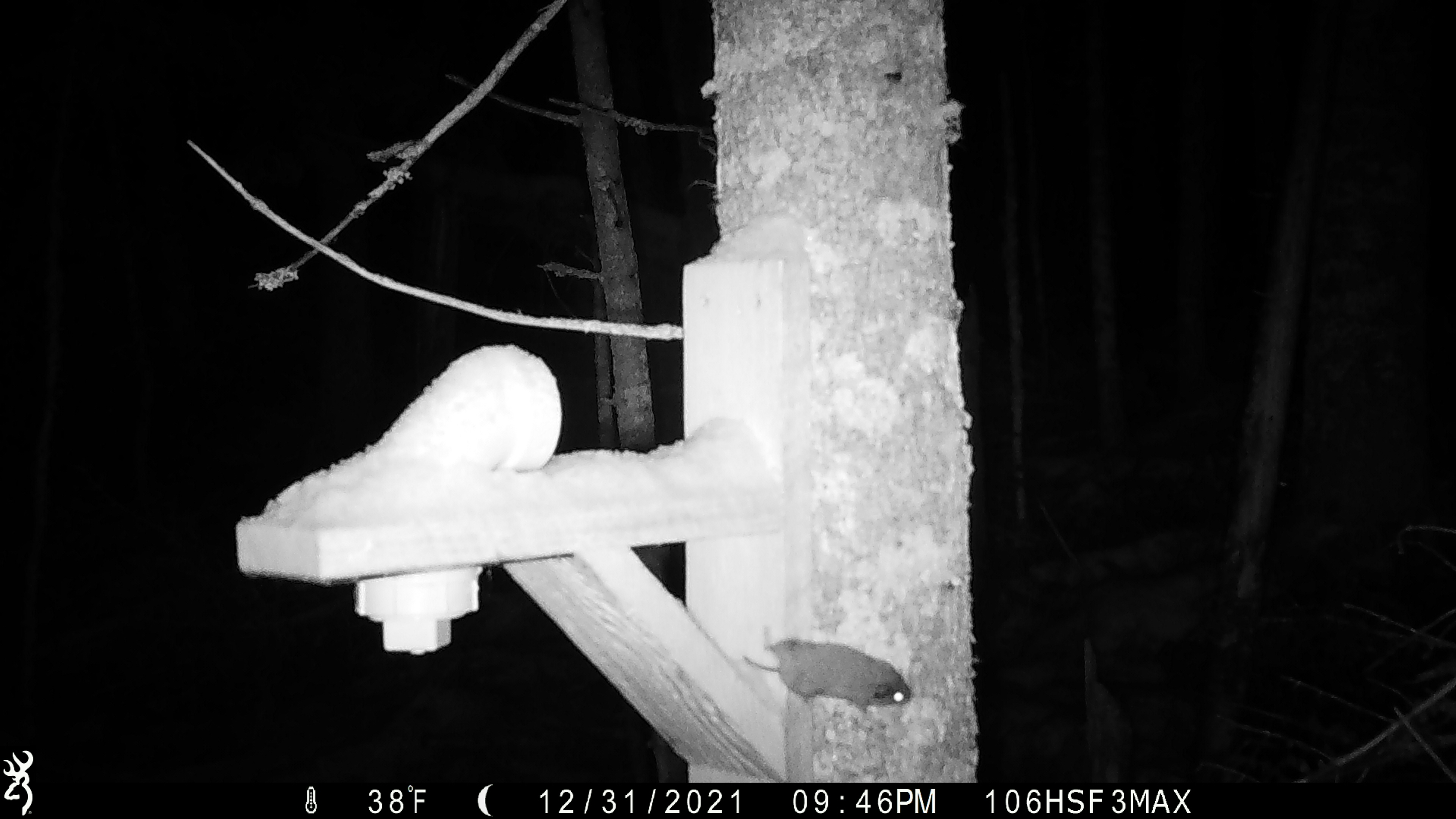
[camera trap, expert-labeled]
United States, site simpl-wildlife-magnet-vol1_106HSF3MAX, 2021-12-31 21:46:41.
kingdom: Animalia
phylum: Chordata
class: Mammalia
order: Rodentia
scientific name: Rodentia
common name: mouse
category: mouse sp.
Mouse sp. (mouse) (Rodentia).